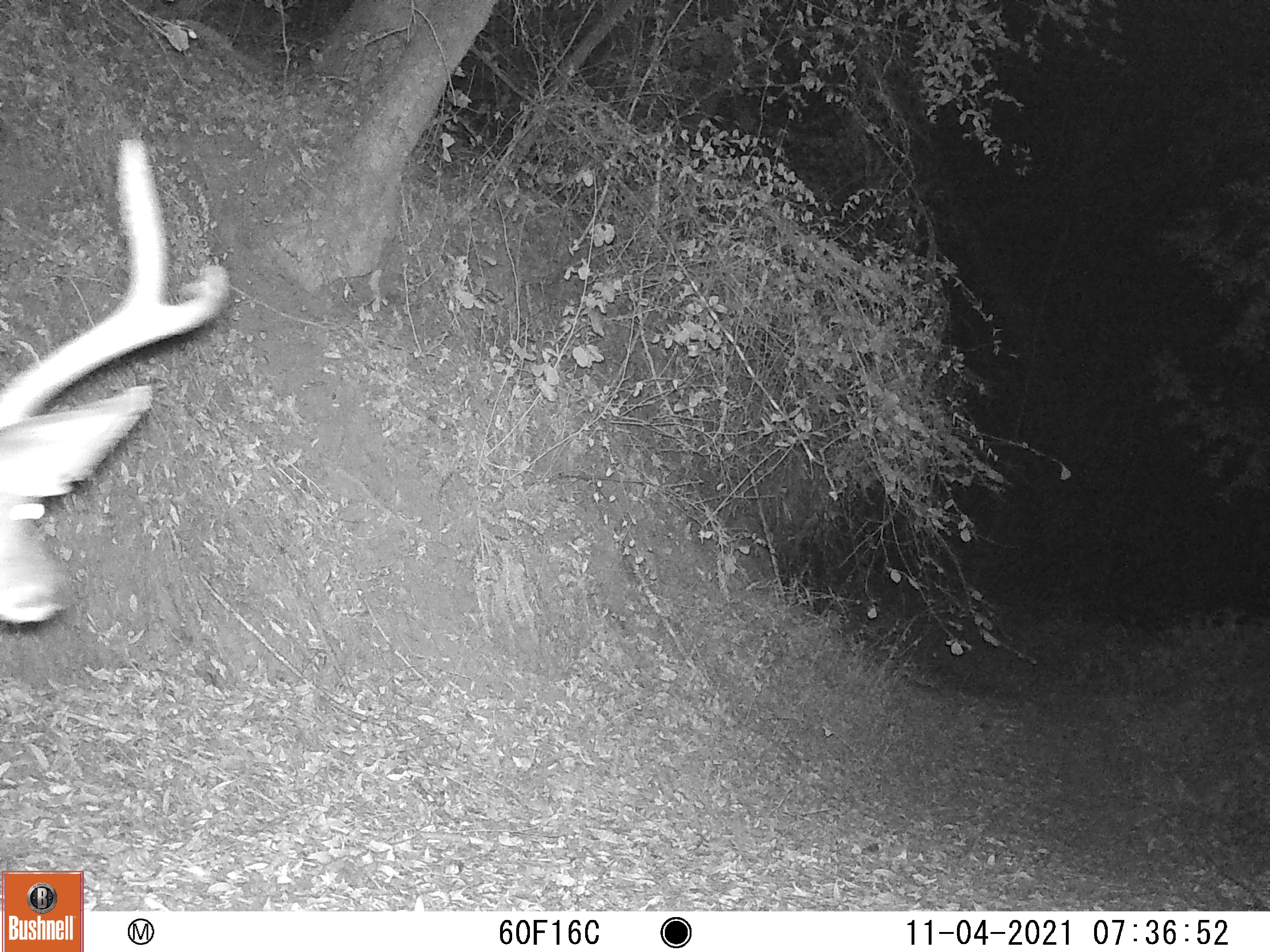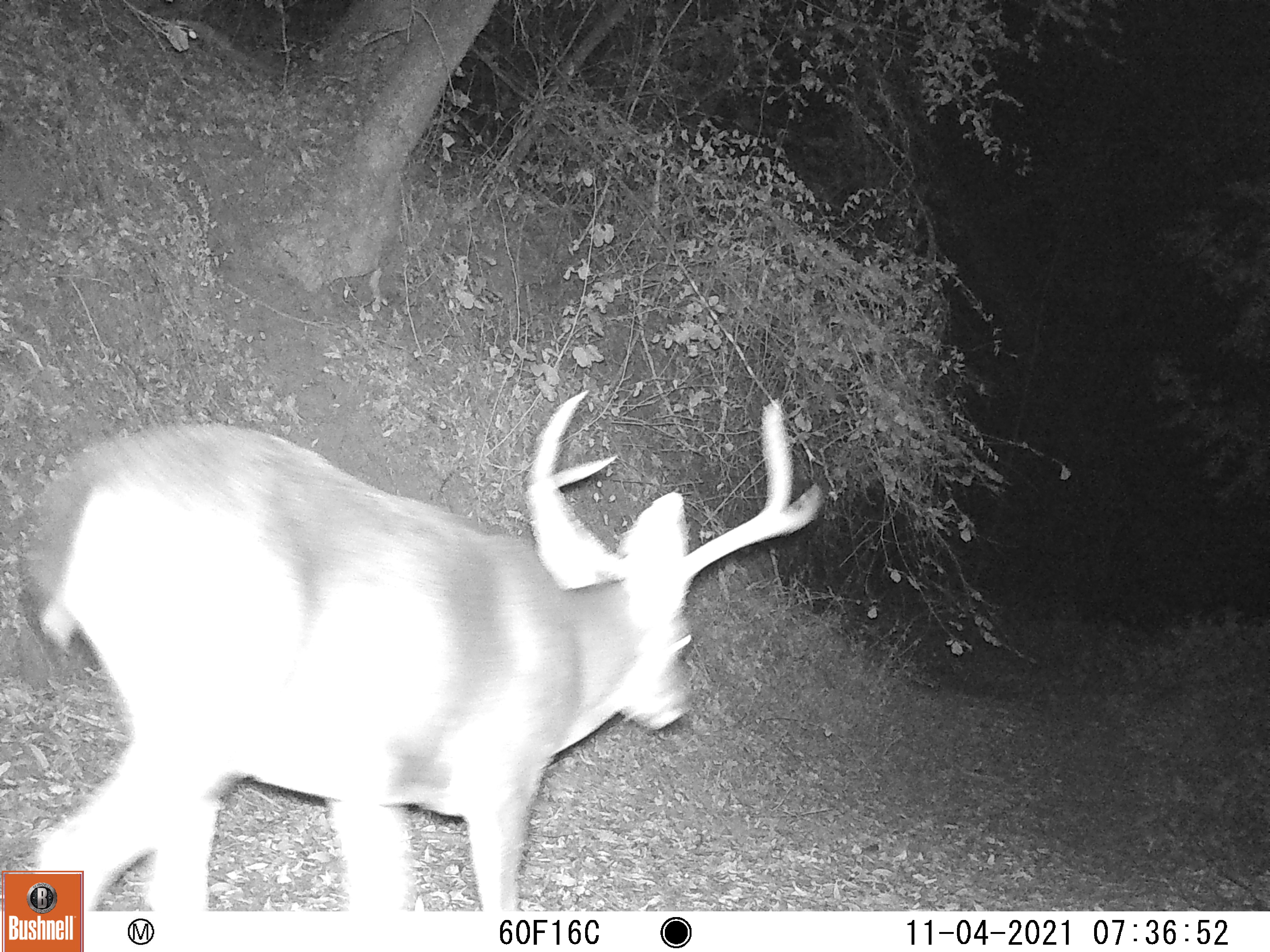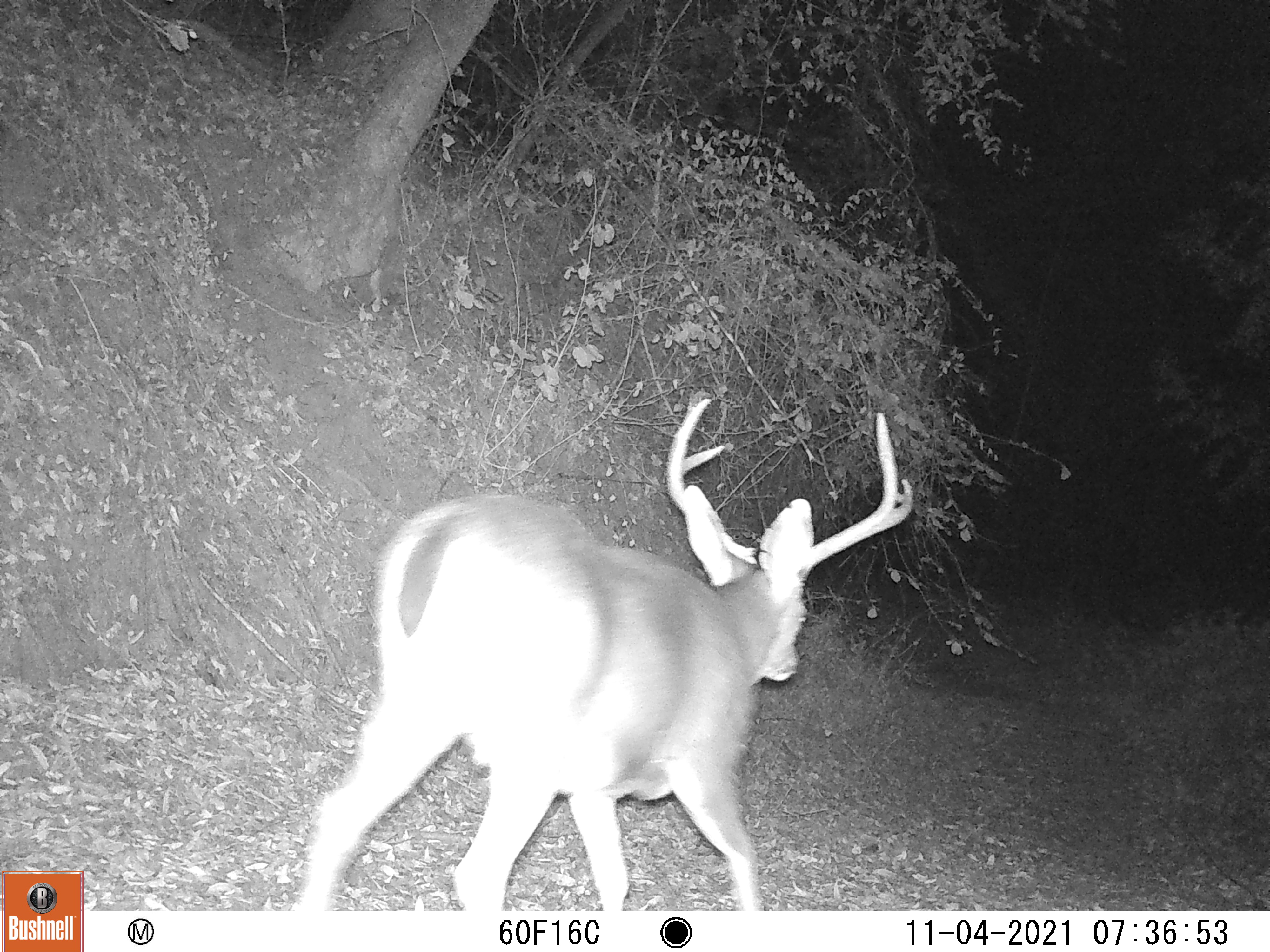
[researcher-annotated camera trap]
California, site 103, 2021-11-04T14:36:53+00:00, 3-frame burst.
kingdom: Animalia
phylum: Chordata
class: Mammalia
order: Artiodactyla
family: Cervidae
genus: Odocoileus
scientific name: Odocoileus hemionus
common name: mule deer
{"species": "mule deer (Odocoileus hemionus)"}